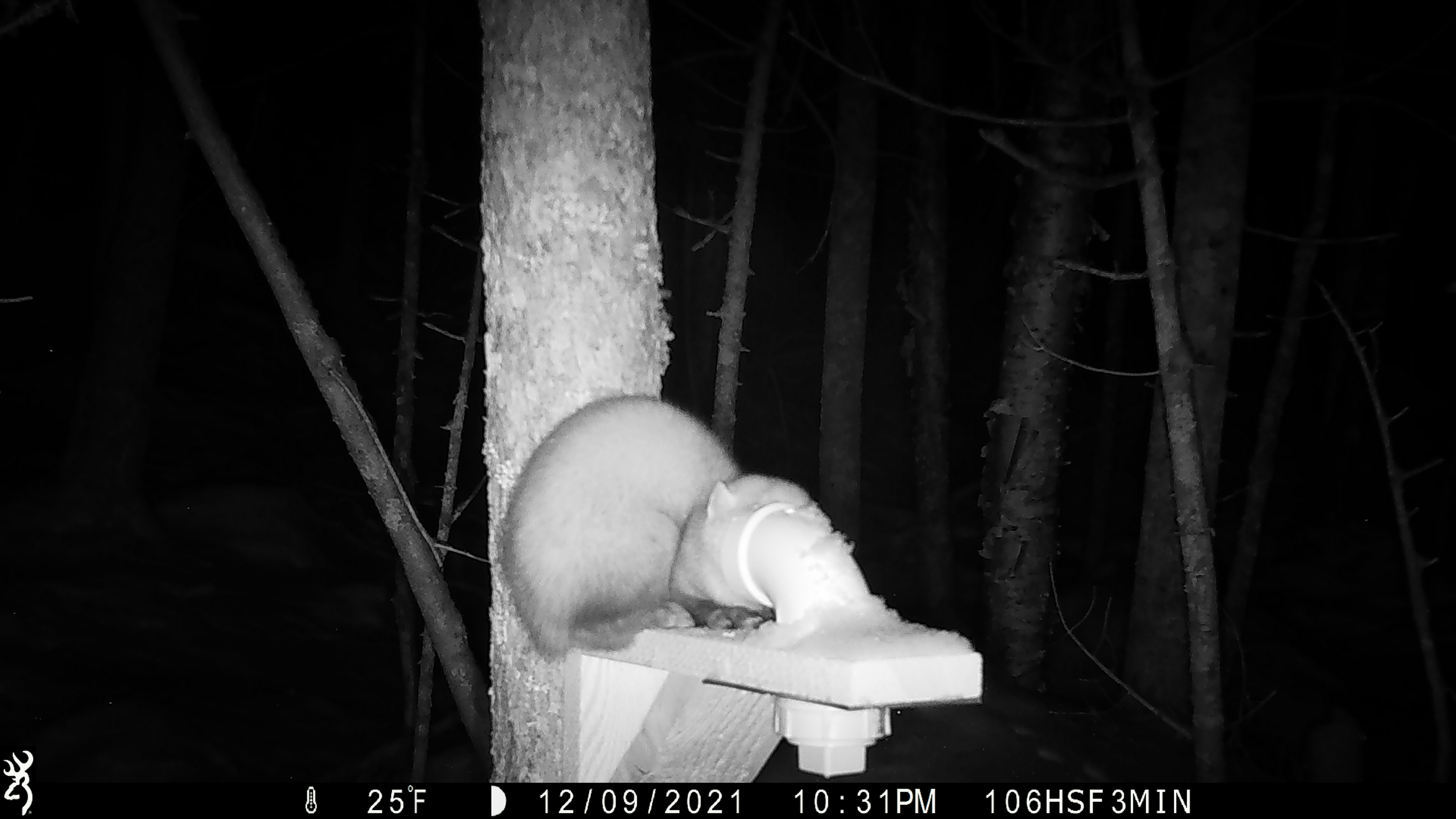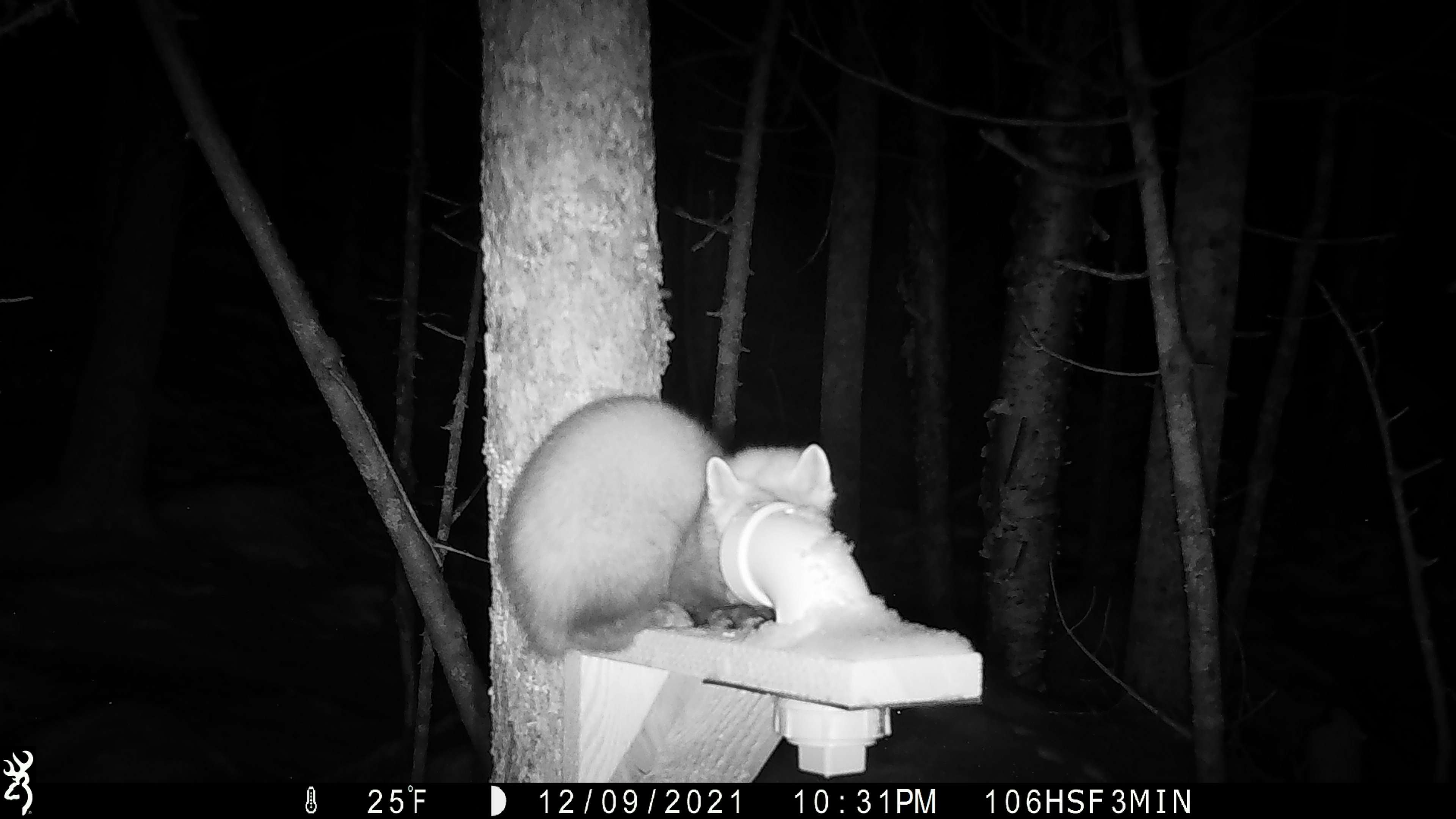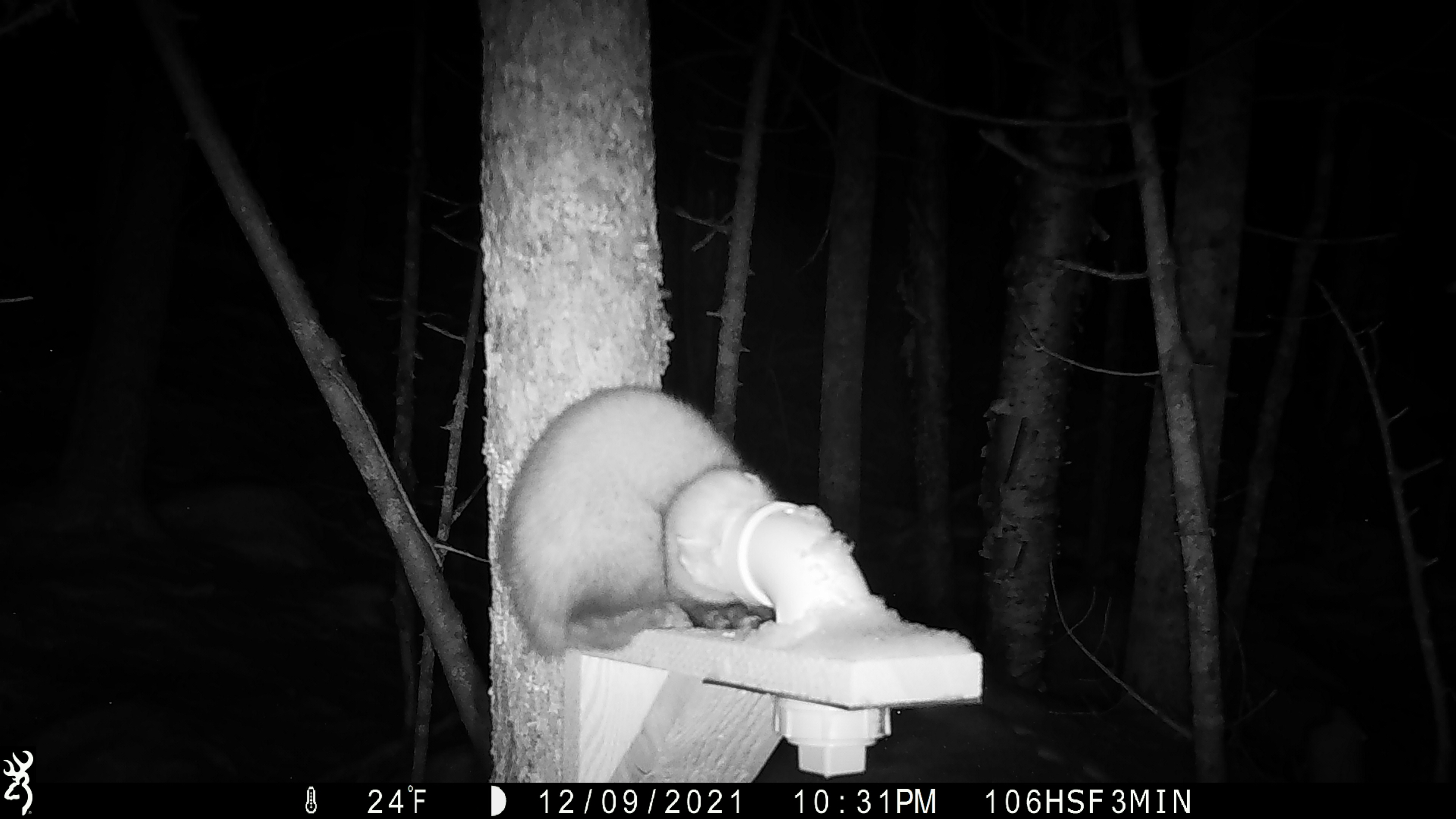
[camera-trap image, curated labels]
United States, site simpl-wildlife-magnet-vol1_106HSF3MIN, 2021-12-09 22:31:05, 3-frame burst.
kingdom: Animalia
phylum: Chordata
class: Mammalia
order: Carnivora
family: Mustelidae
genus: Martes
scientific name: Martes americana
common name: american marten